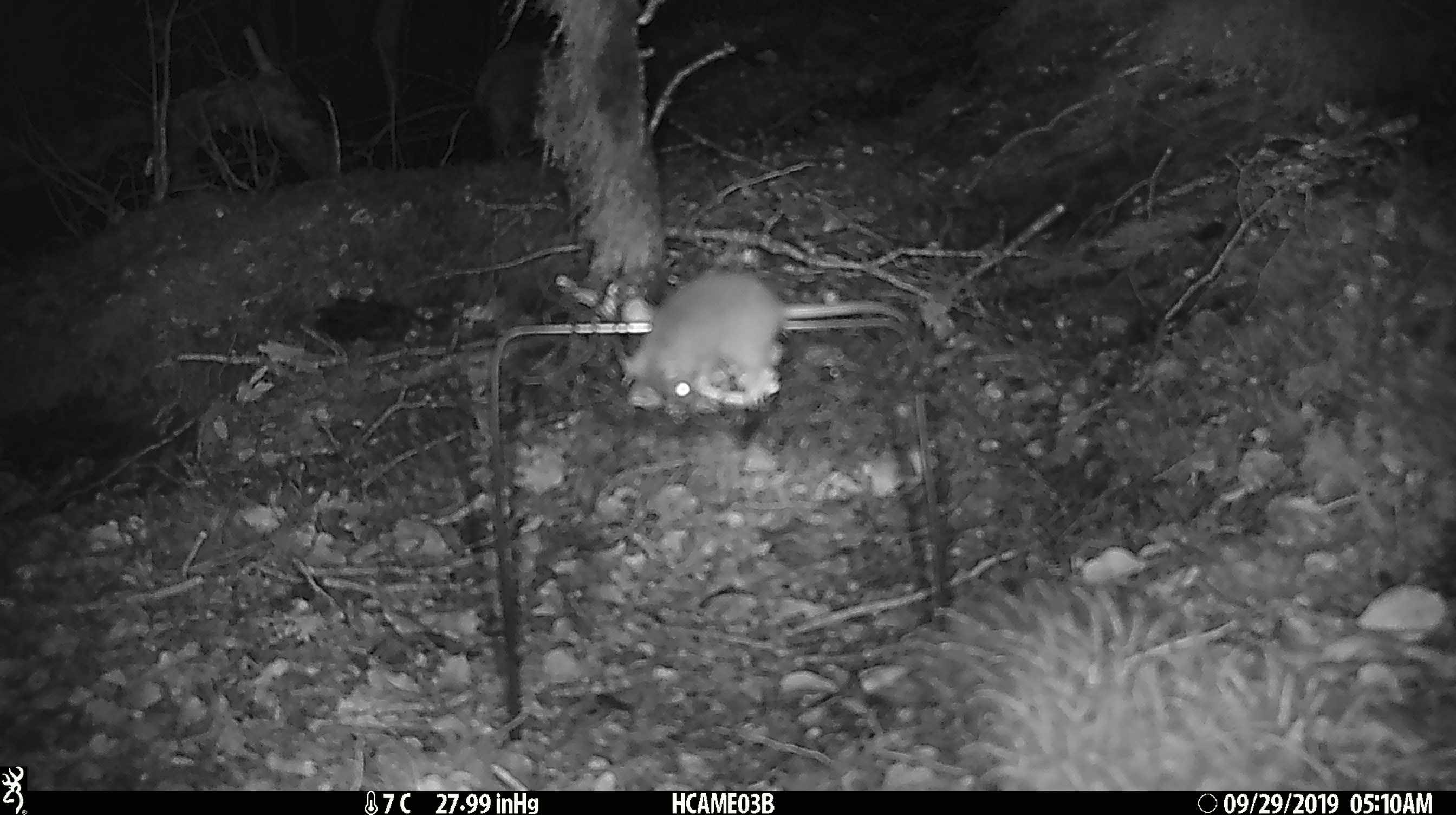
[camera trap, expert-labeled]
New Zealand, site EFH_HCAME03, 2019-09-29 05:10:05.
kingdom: Animalia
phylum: Chordata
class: Mammalia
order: Rodentia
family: Muridae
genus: Mus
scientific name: Mus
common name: mouse